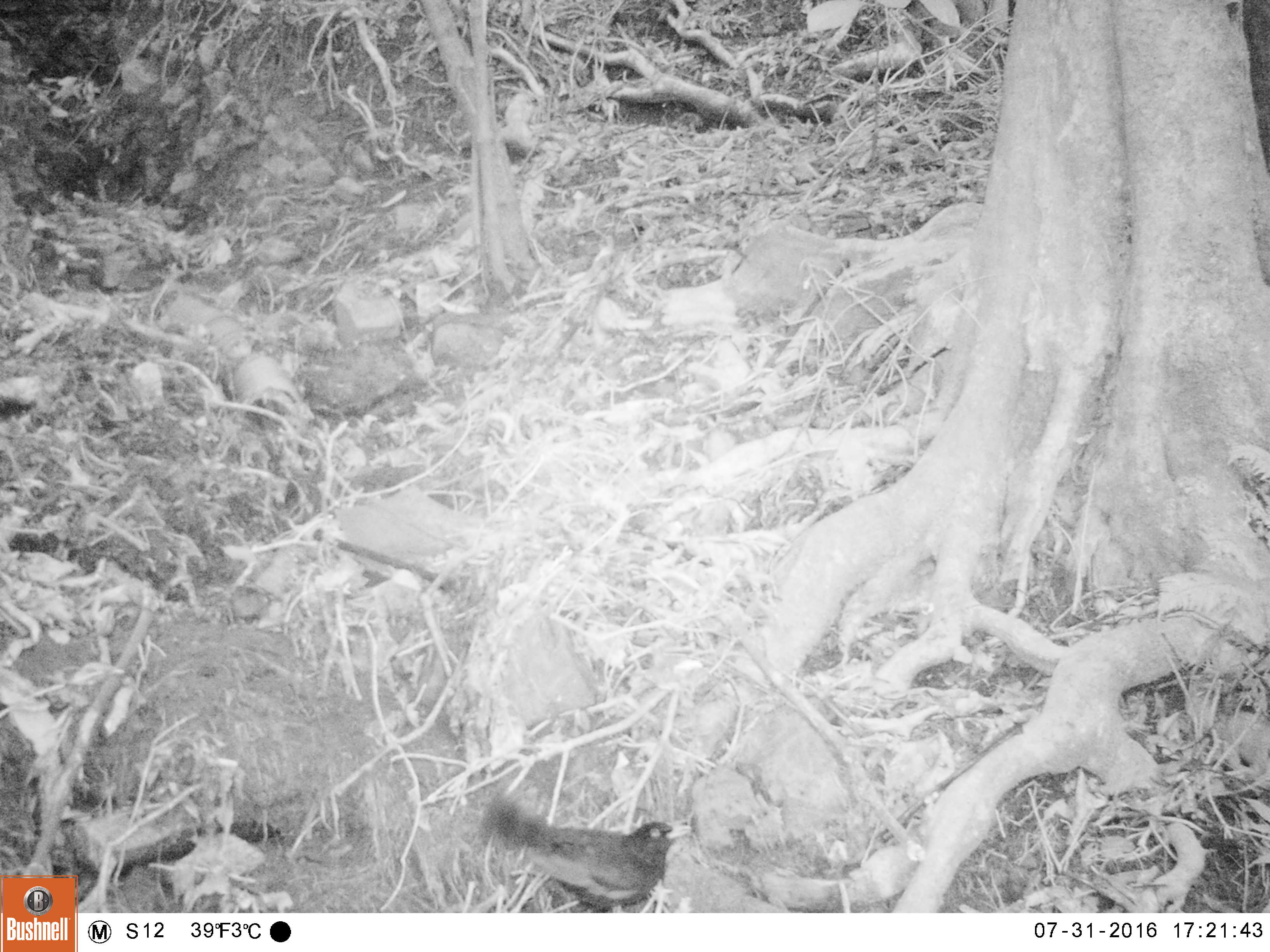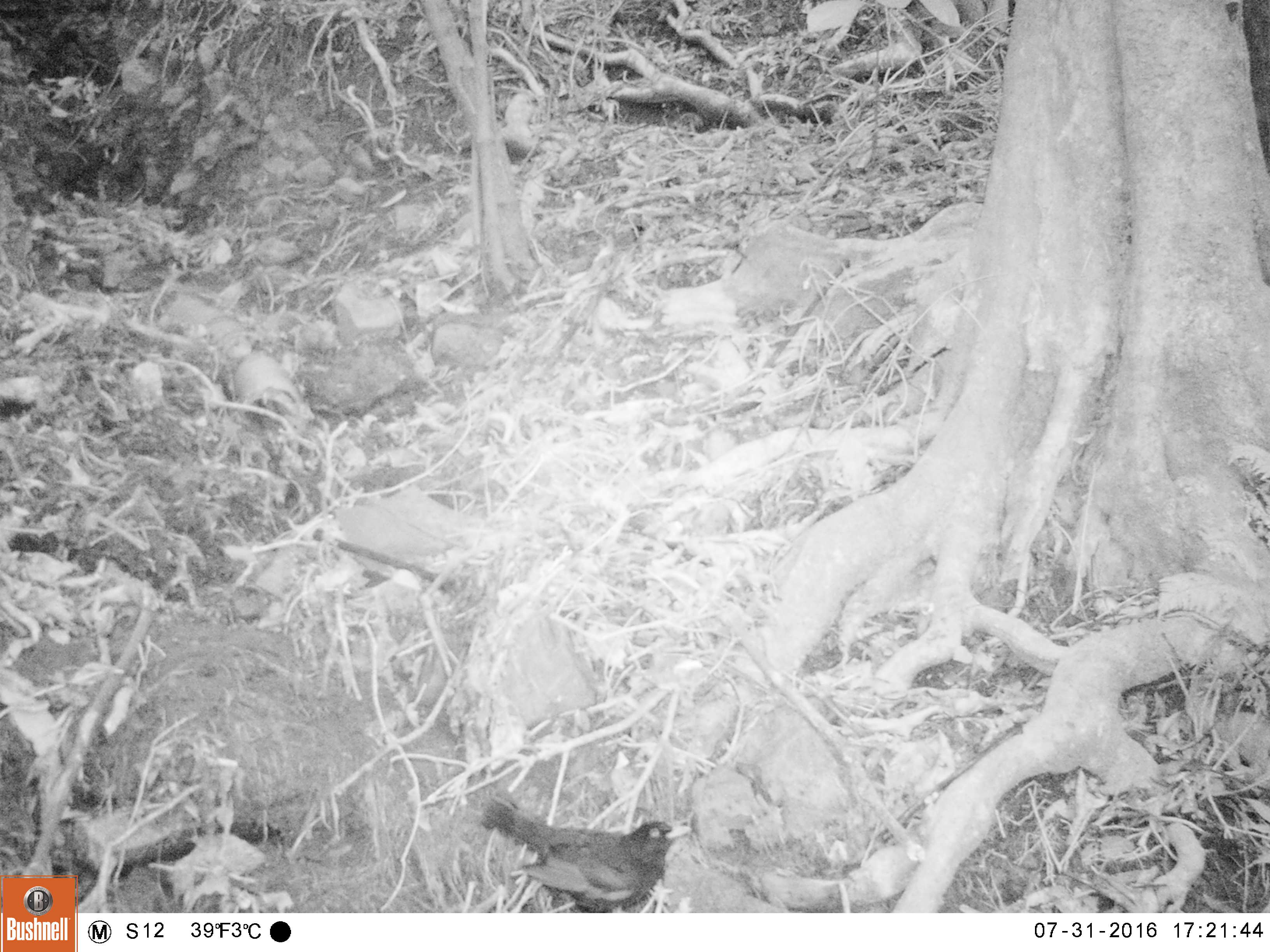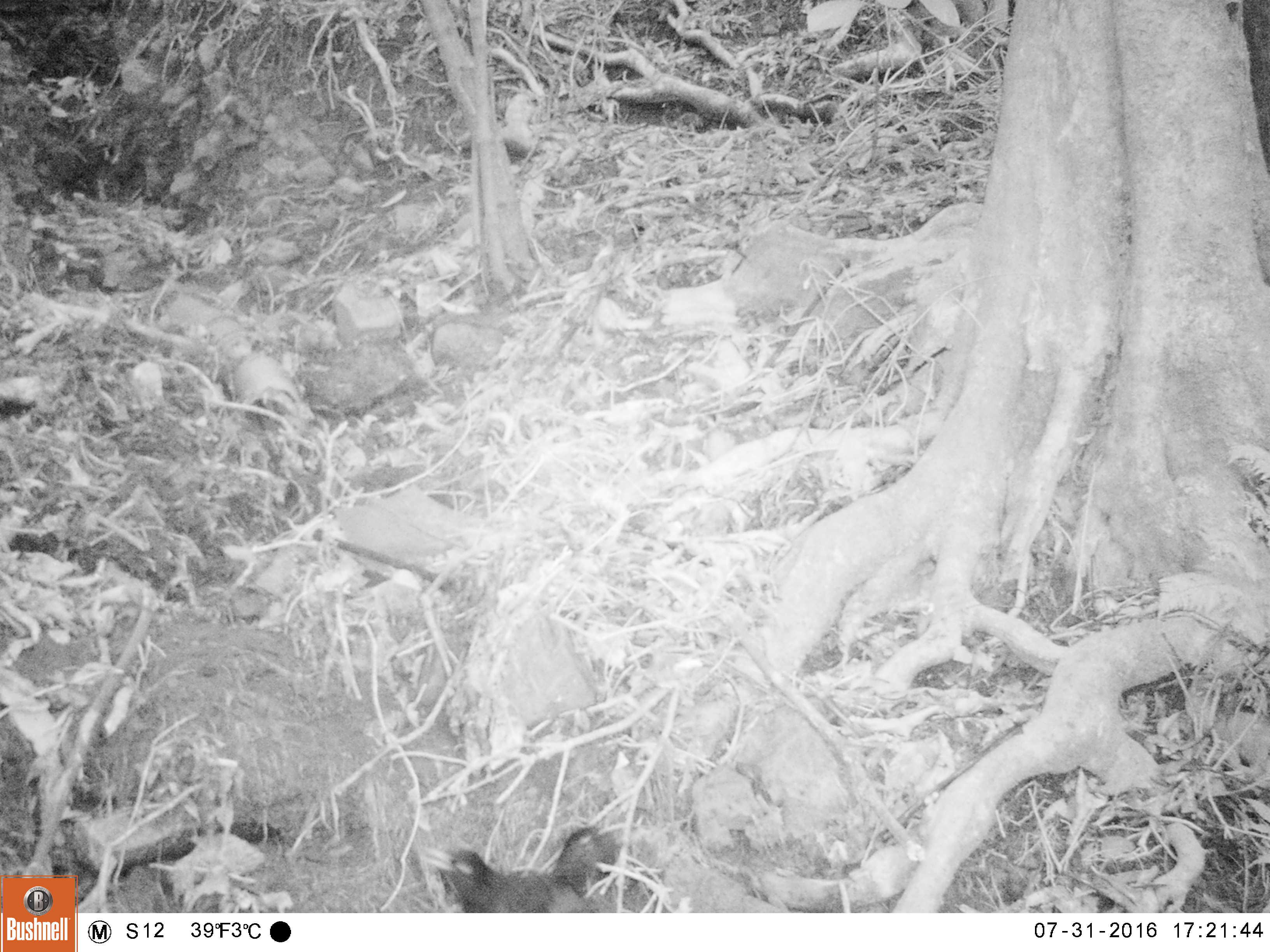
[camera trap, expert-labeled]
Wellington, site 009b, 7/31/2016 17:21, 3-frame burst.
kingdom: Animalia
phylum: Chordata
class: Aves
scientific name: Aves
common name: bird